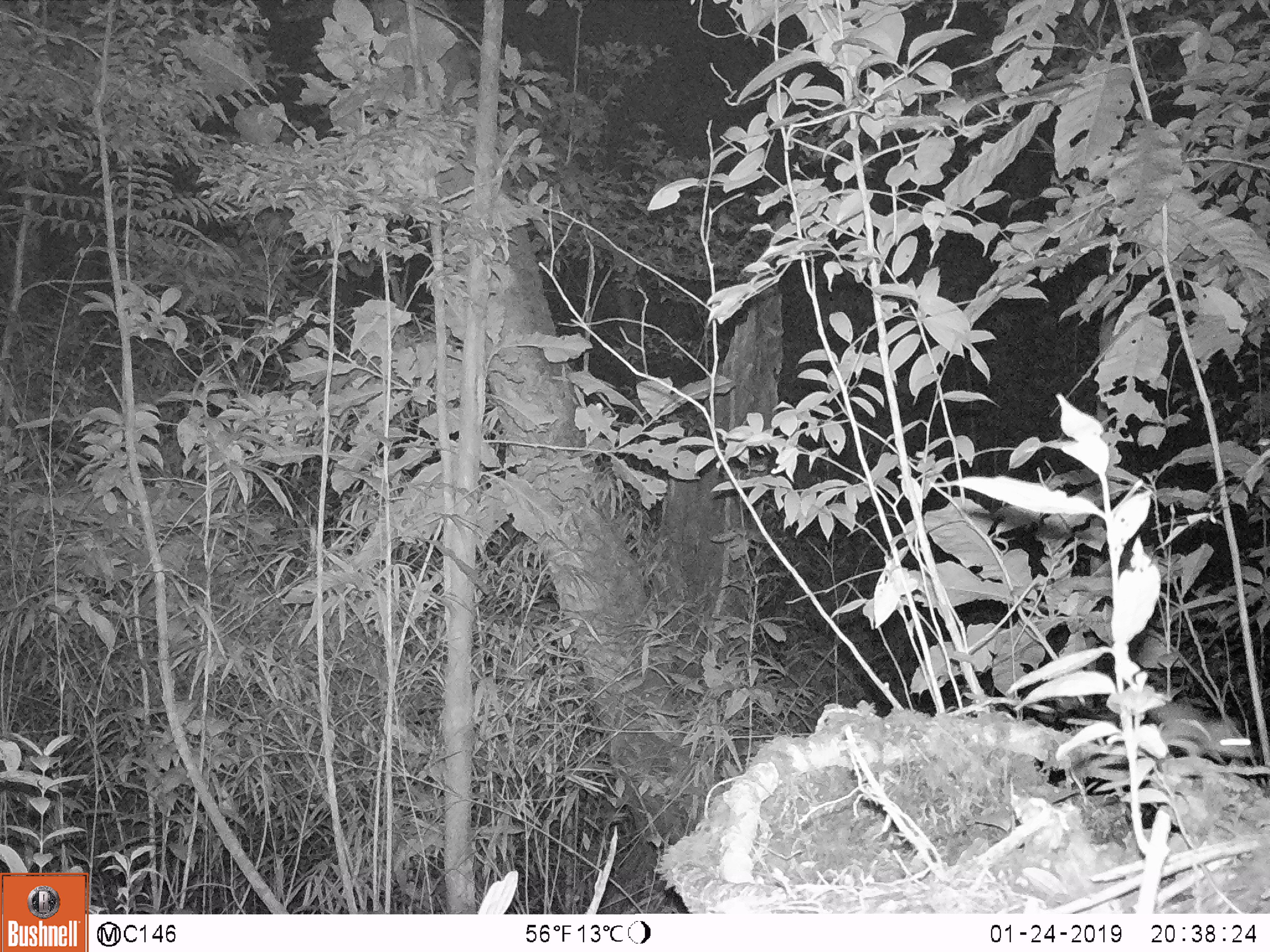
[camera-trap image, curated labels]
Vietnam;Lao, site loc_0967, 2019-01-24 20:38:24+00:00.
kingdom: Animalia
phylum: Chordata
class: Mammalia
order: Rodentia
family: Muridae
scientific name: Muridae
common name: old-world mice and rats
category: unidentified murid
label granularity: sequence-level